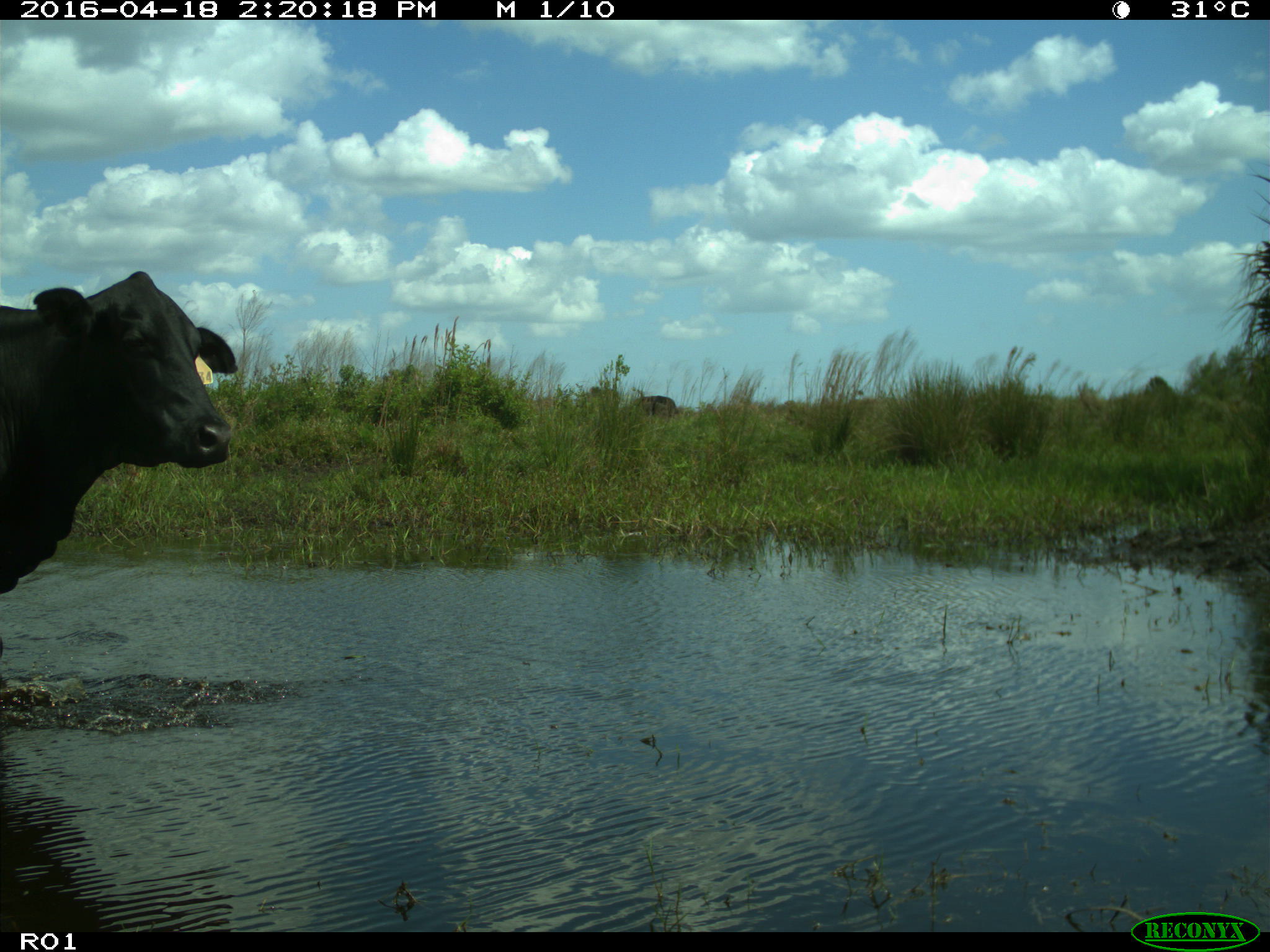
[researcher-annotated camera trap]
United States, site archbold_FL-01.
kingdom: Animalia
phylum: Chordata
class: Mammalia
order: Artiodactyla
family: Bovidae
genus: Bos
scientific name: Bos taurus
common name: domestic cow